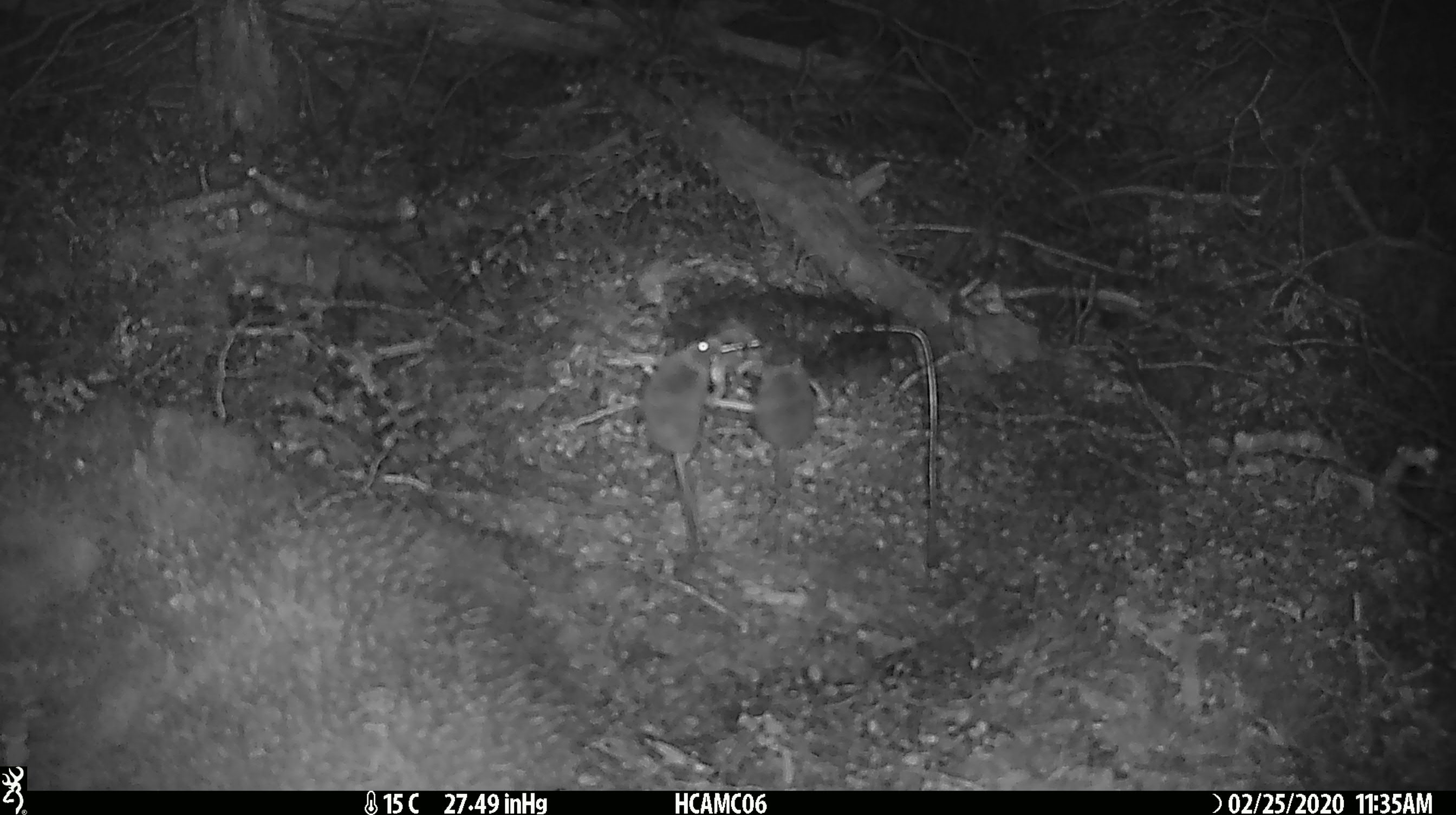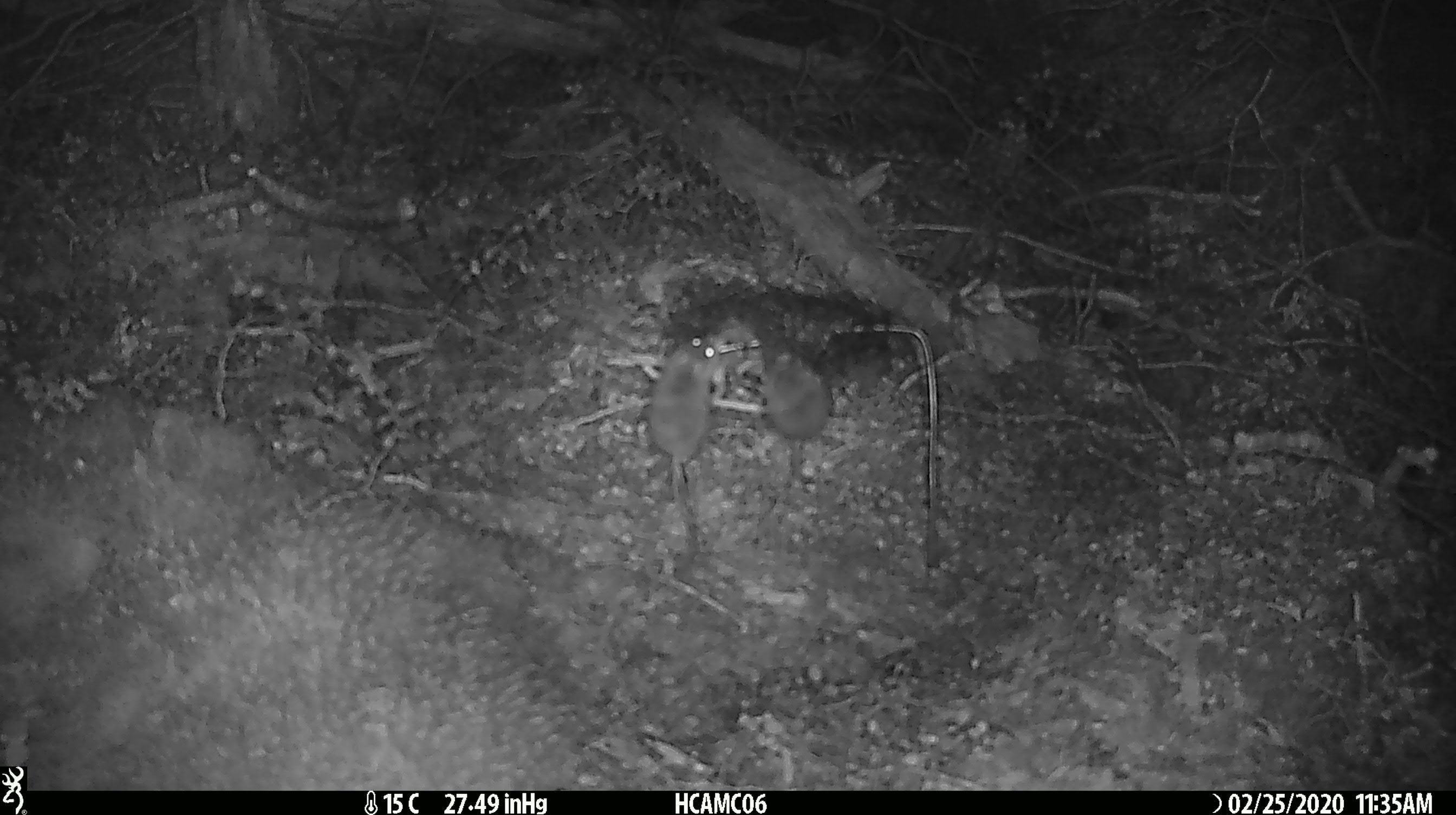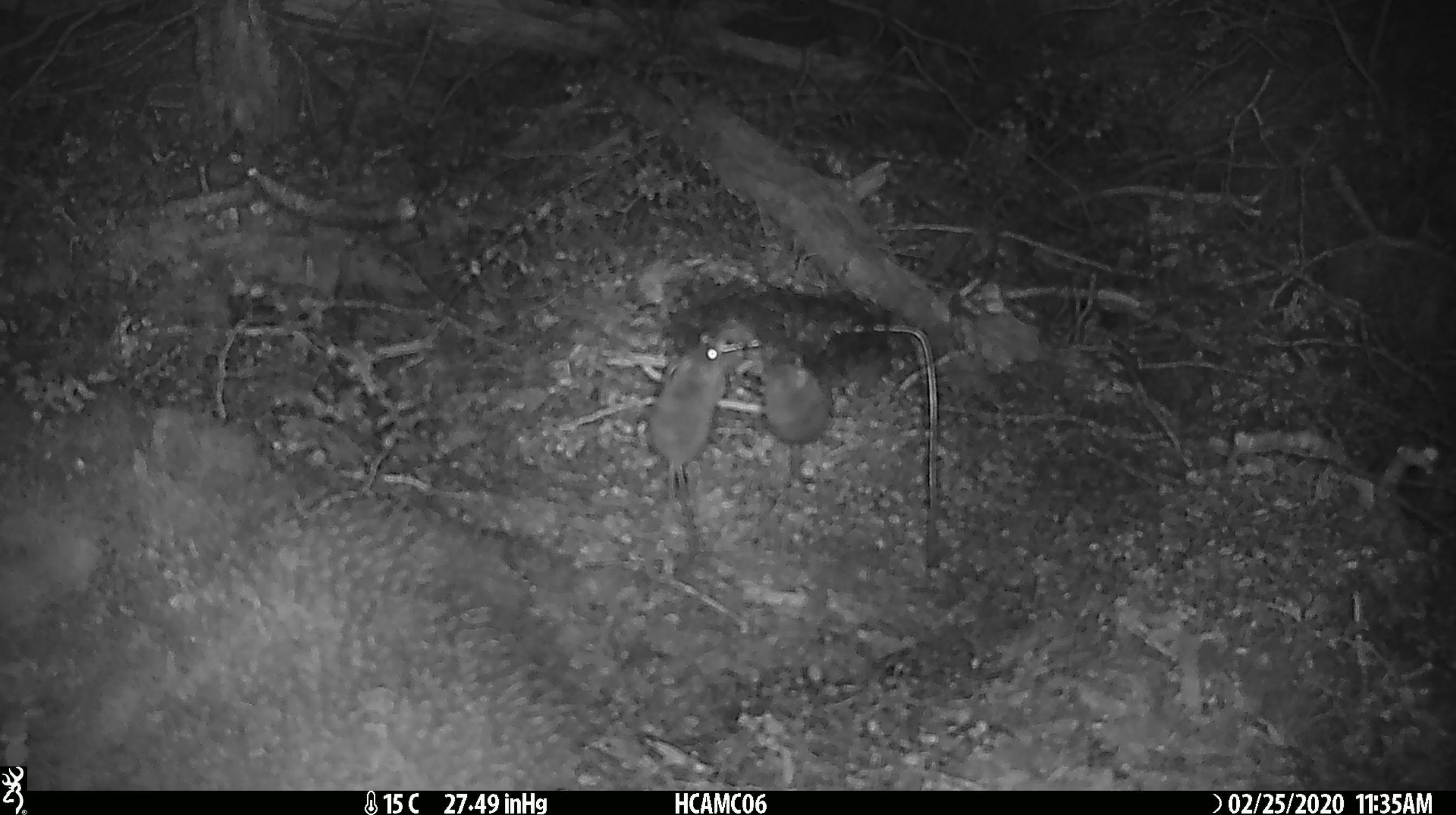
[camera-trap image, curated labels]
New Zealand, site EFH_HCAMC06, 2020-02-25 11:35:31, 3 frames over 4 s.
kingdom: Animalia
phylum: Chordata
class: Mammalia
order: Rodentia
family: Muridae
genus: Mus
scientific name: Mus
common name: mouse